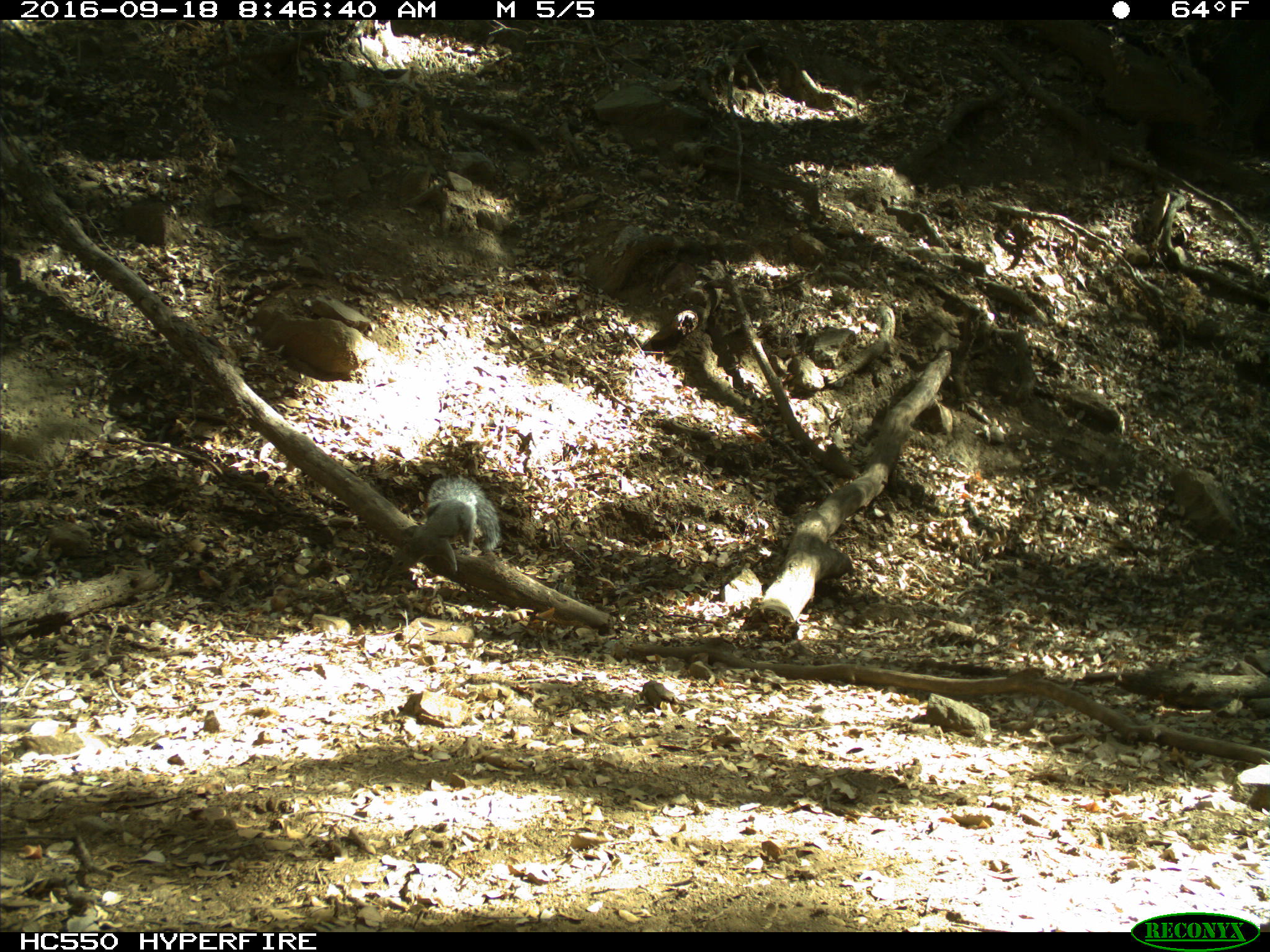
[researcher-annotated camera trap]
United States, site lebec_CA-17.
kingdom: Animalia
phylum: Chordata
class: Mammalia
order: Rodentia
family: Sciuridae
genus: Sciurus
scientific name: Sciurus carolinensis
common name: eastern gray squirrel